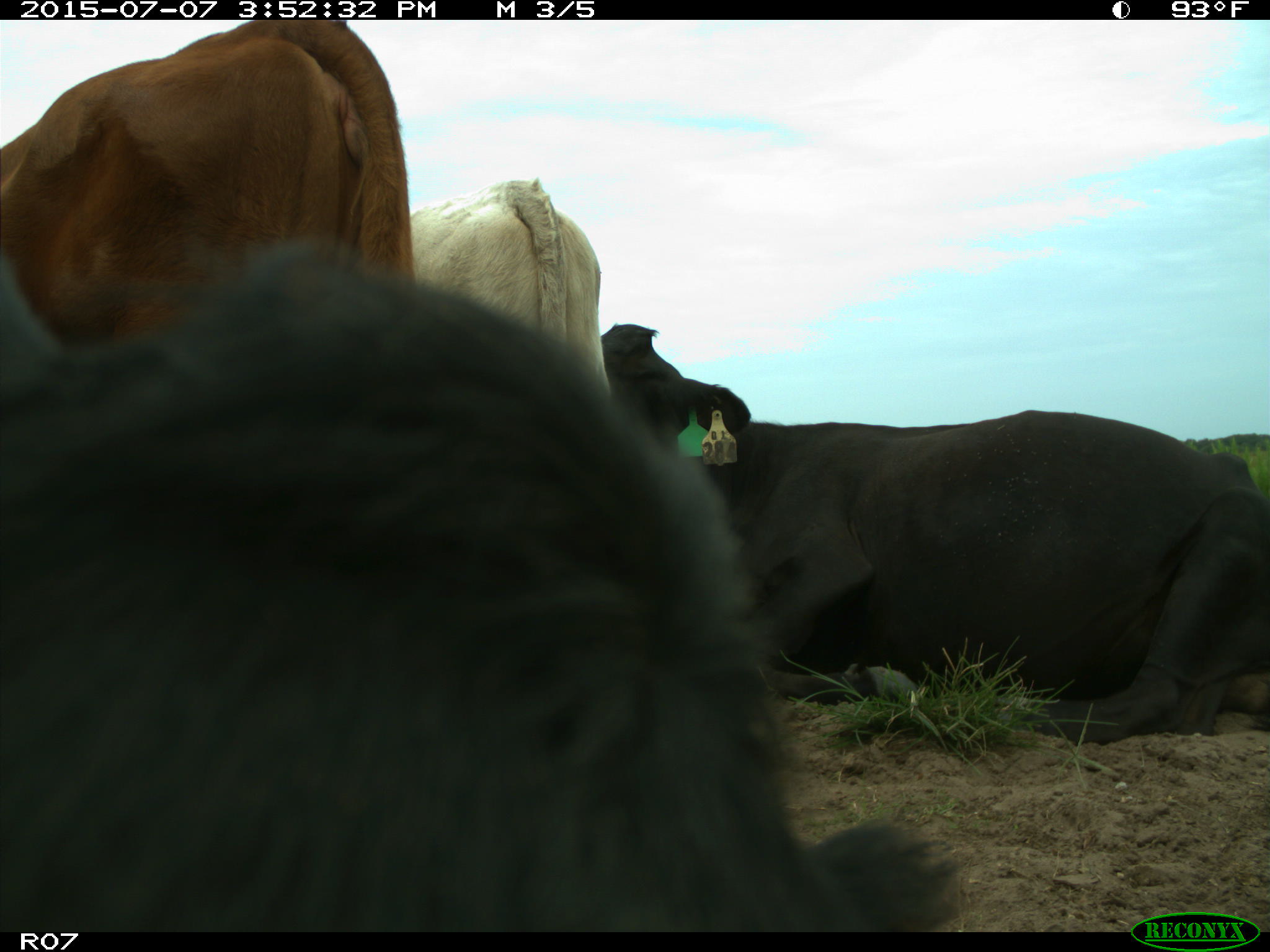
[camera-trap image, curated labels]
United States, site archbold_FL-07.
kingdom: Animalia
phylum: Chordata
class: Mammalia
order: Artiodactyla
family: Bovidae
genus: Bos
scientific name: Bos taurus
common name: domestic cow